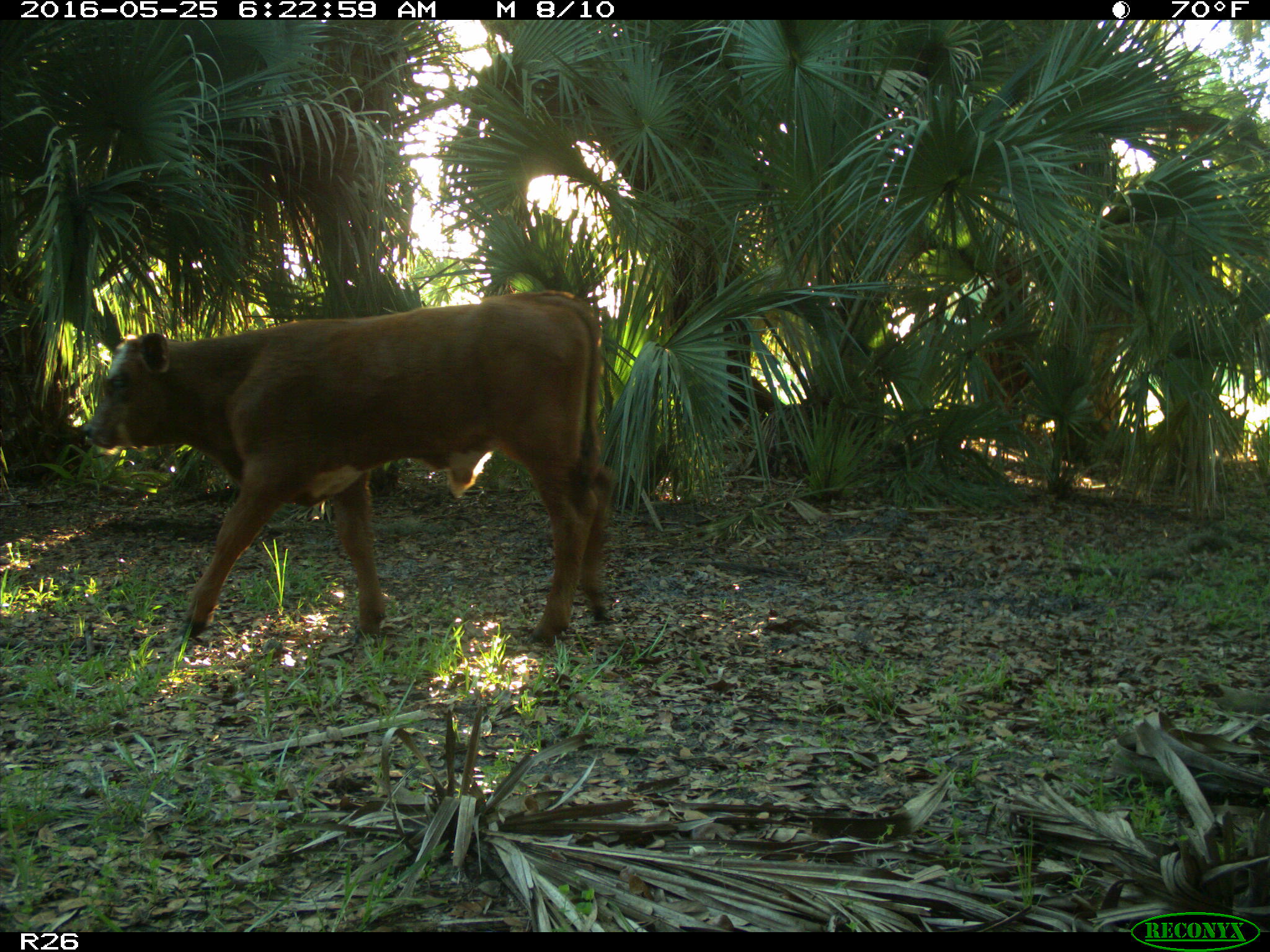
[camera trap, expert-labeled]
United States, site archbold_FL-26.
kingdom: Animalia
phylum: Chordata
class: Mammalia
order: Artiodactyla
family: Bovidae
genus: Bos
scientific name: Bos taurus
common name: domestic cow